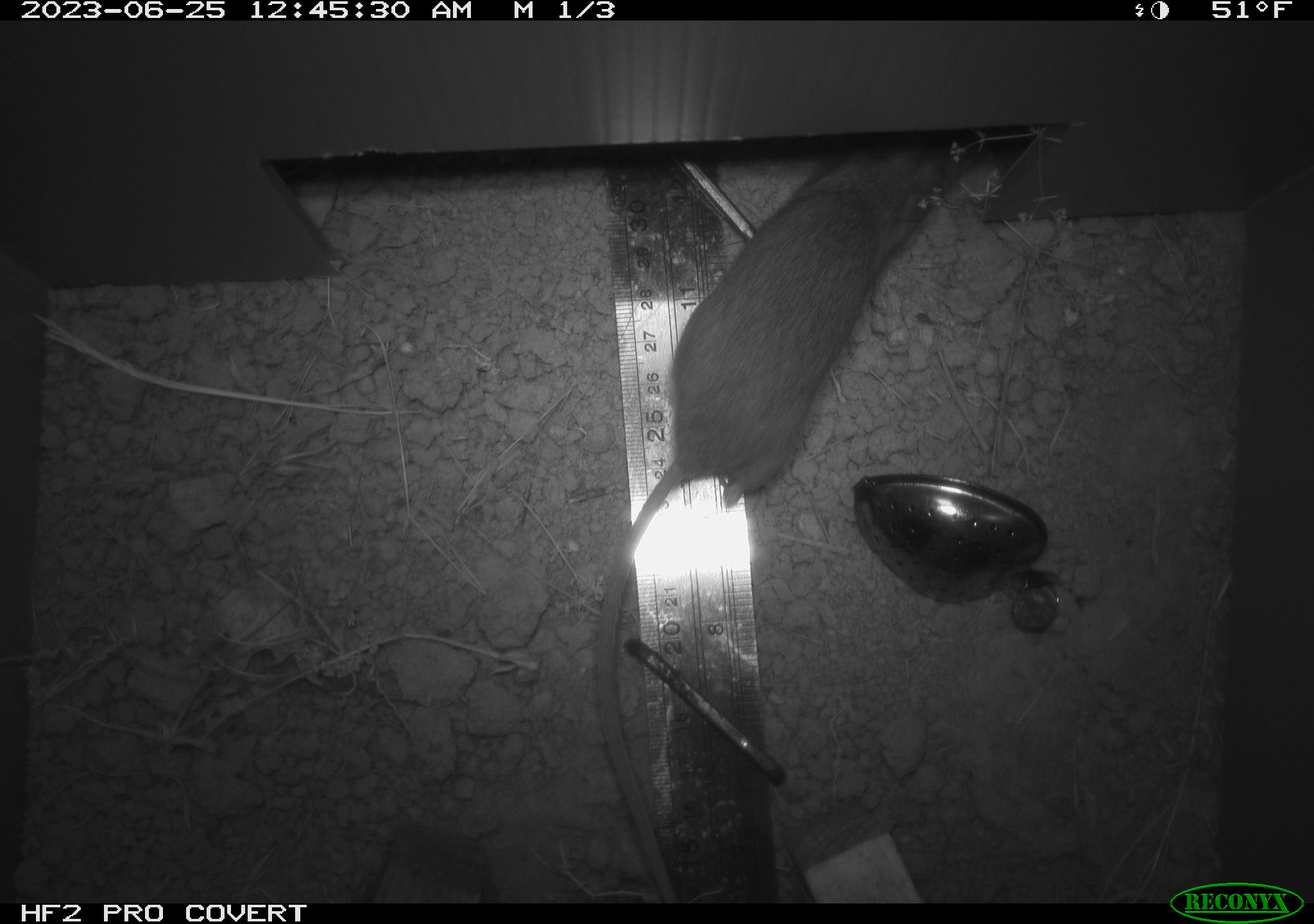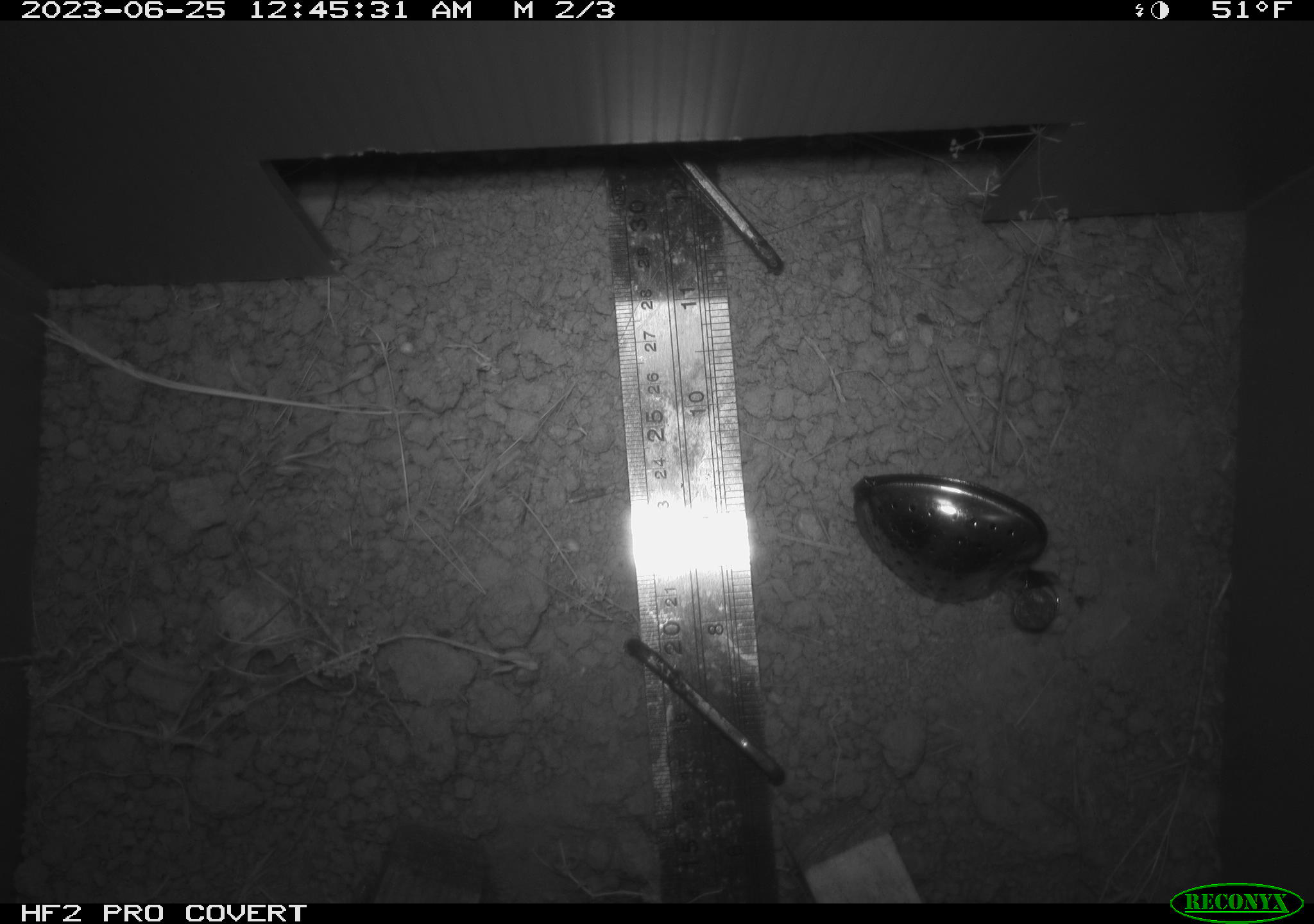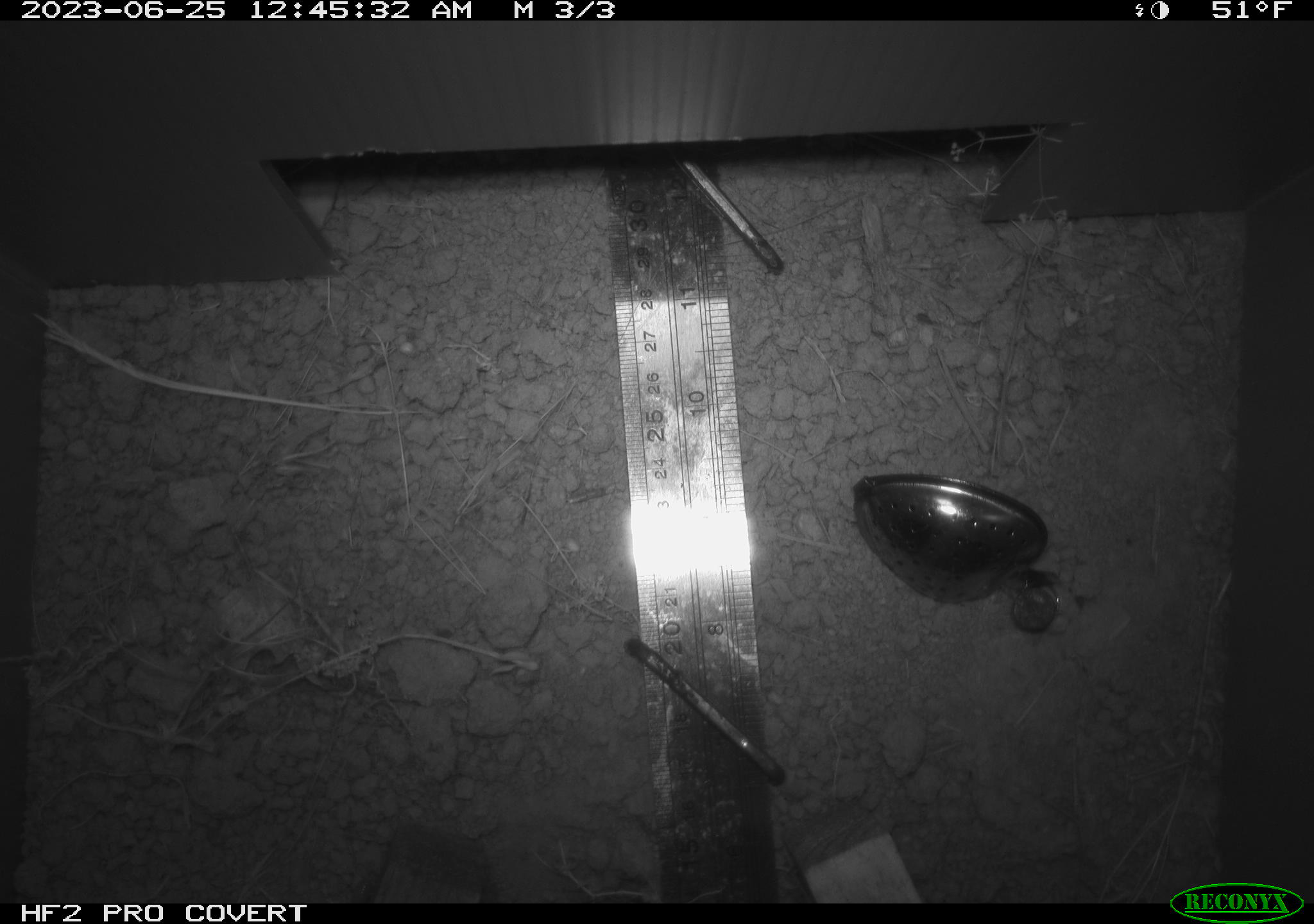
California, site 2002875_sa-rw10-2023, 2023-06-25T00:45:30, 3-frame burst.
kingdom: Animalia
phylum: Chordata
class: Mammalia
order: Rodentia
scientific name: Rodentia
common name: rodent